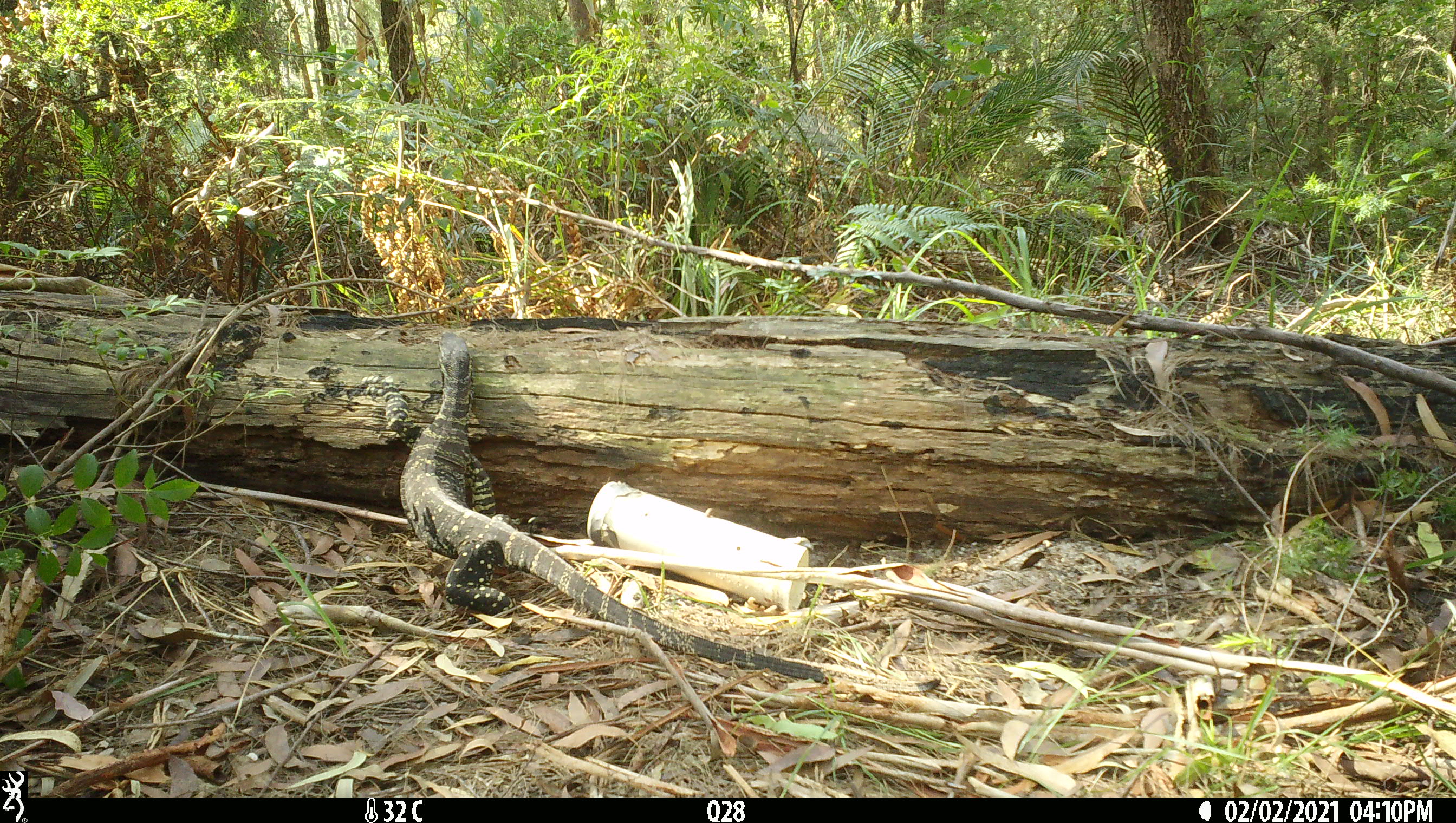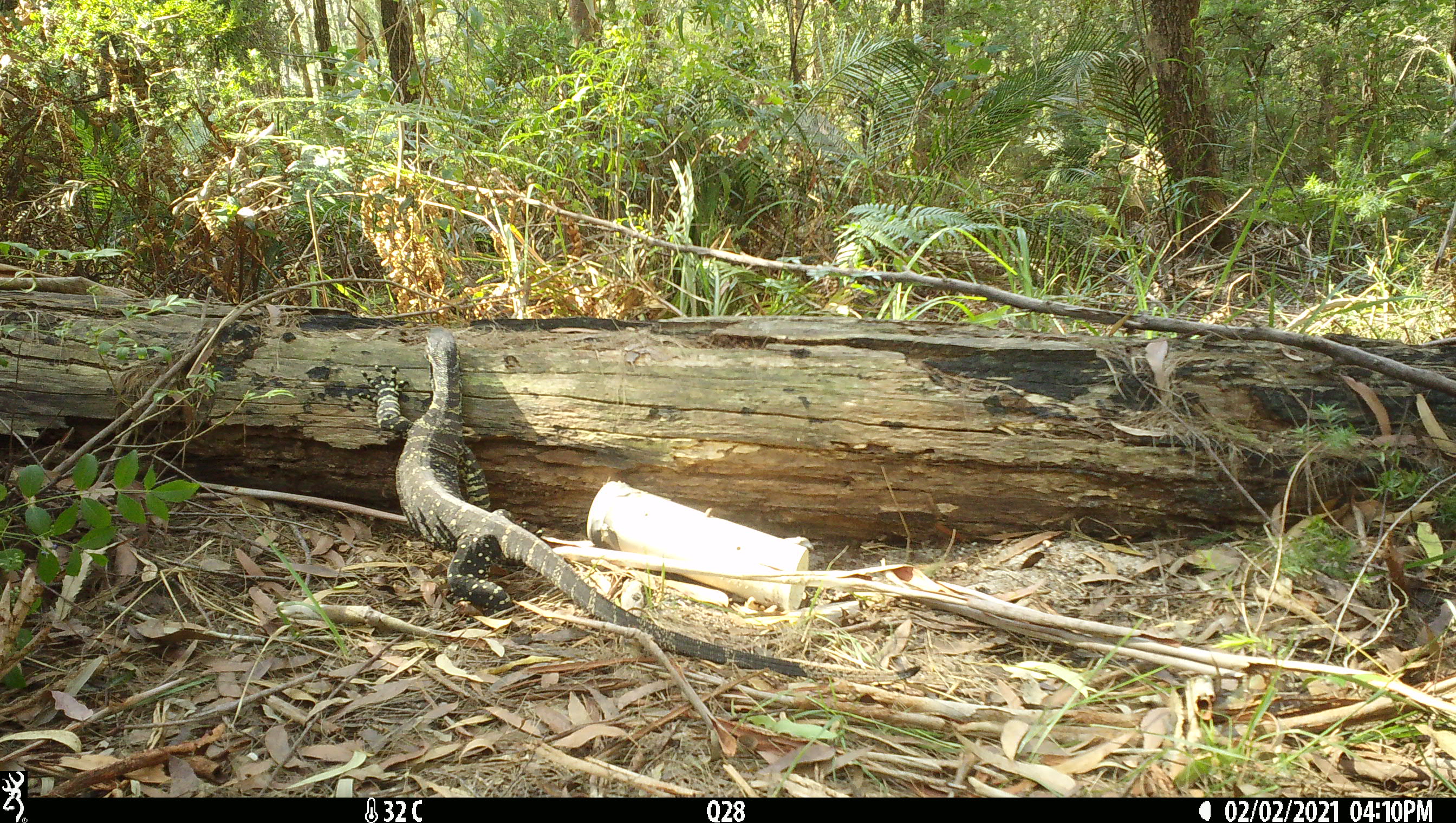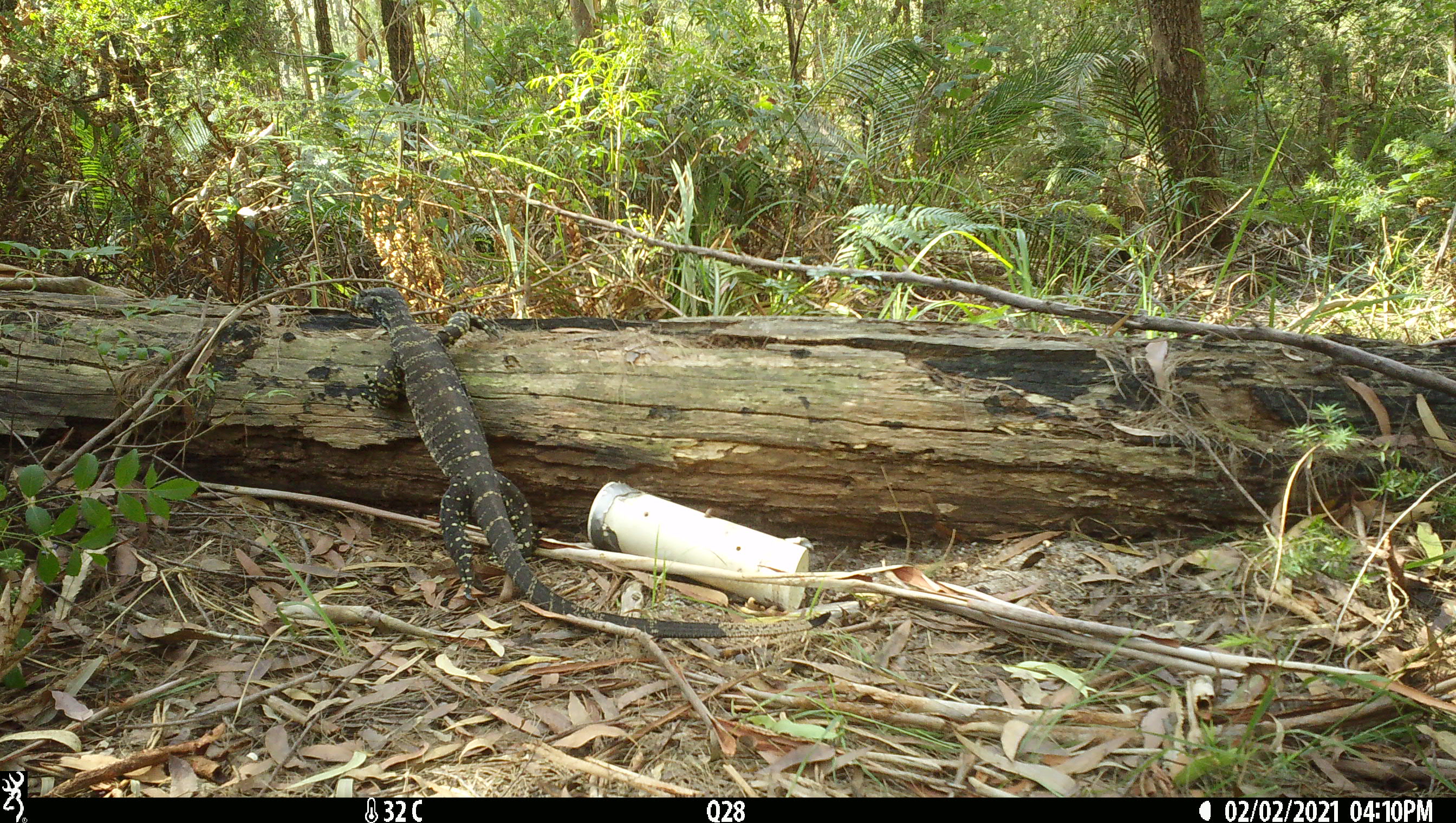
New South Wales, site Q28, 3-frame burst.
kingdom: Animalia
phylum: Chordata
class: Reptilia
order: Squamata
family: Varanidae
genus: Varanus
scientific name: Varanus varius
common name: lace monitor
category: goanna